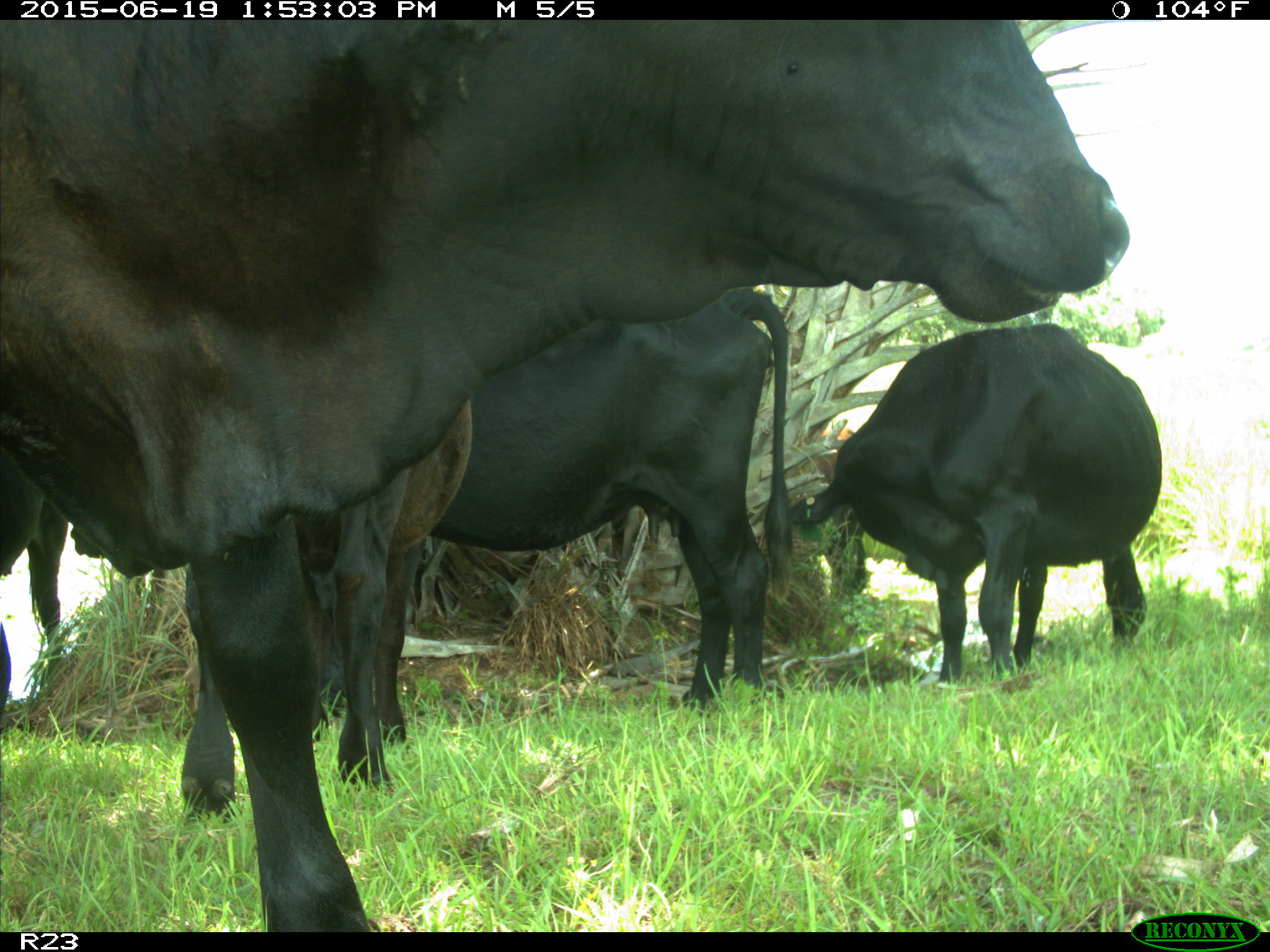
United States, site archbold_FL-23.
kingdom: Animalia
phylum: Chordata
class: Mammalia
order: Artiodactyla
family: Suidae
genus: Sus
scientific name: Sus scrofa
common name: wild boar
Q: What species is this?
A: Sus scrofa (wild boar).